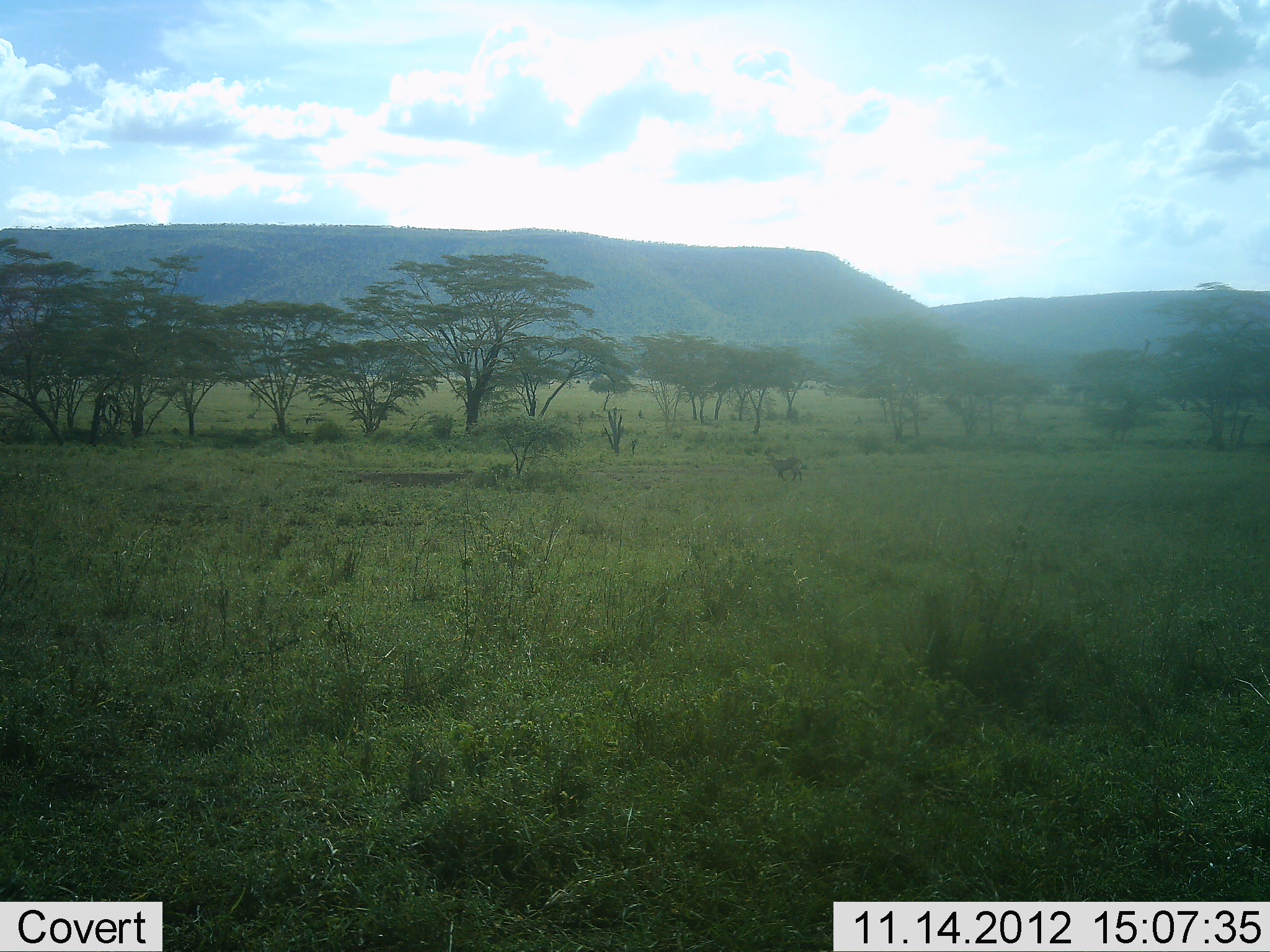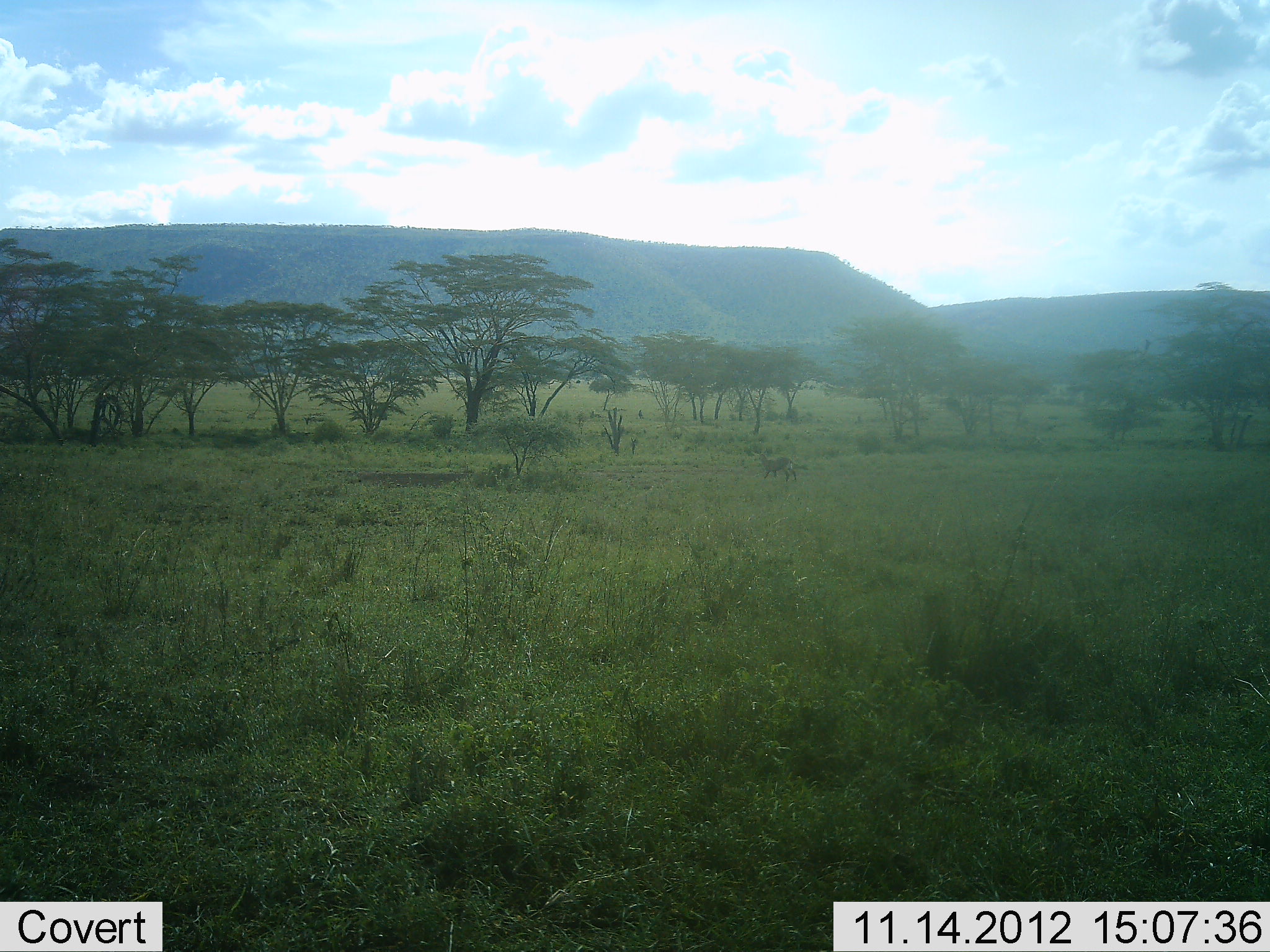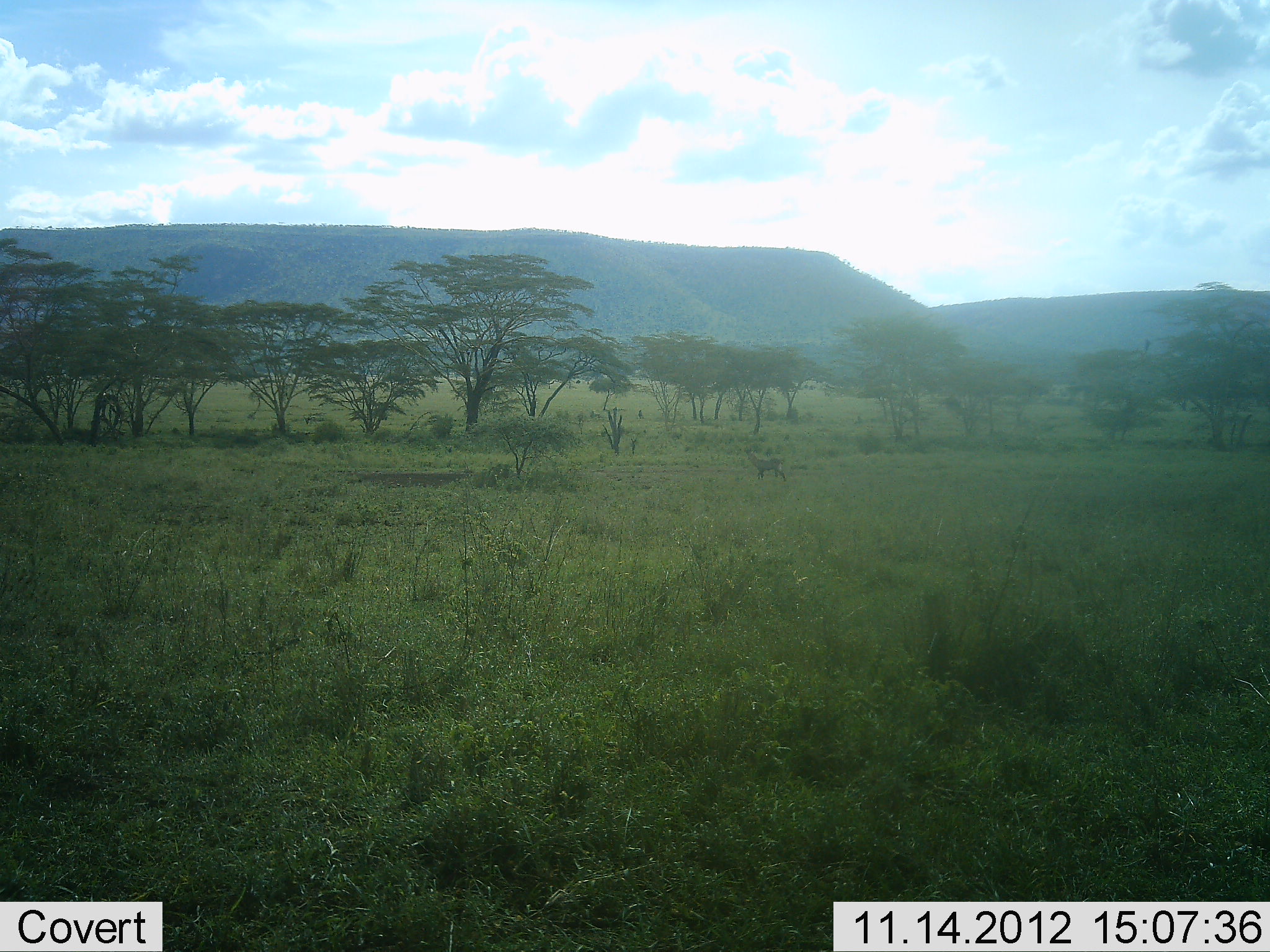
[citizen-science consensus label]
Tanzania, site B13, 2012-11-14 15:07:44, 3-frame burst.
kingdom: Animalia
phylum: Chordata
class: Mammalia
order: Perissodactyla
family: Equidae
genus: Equus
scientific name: Equus quagga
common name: plains zebra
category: zebra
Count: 1.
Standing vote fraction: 0%.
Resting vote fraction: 0%.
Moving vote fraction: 100%.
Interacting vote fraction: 0%.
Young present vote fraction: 0%.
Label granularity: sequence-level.